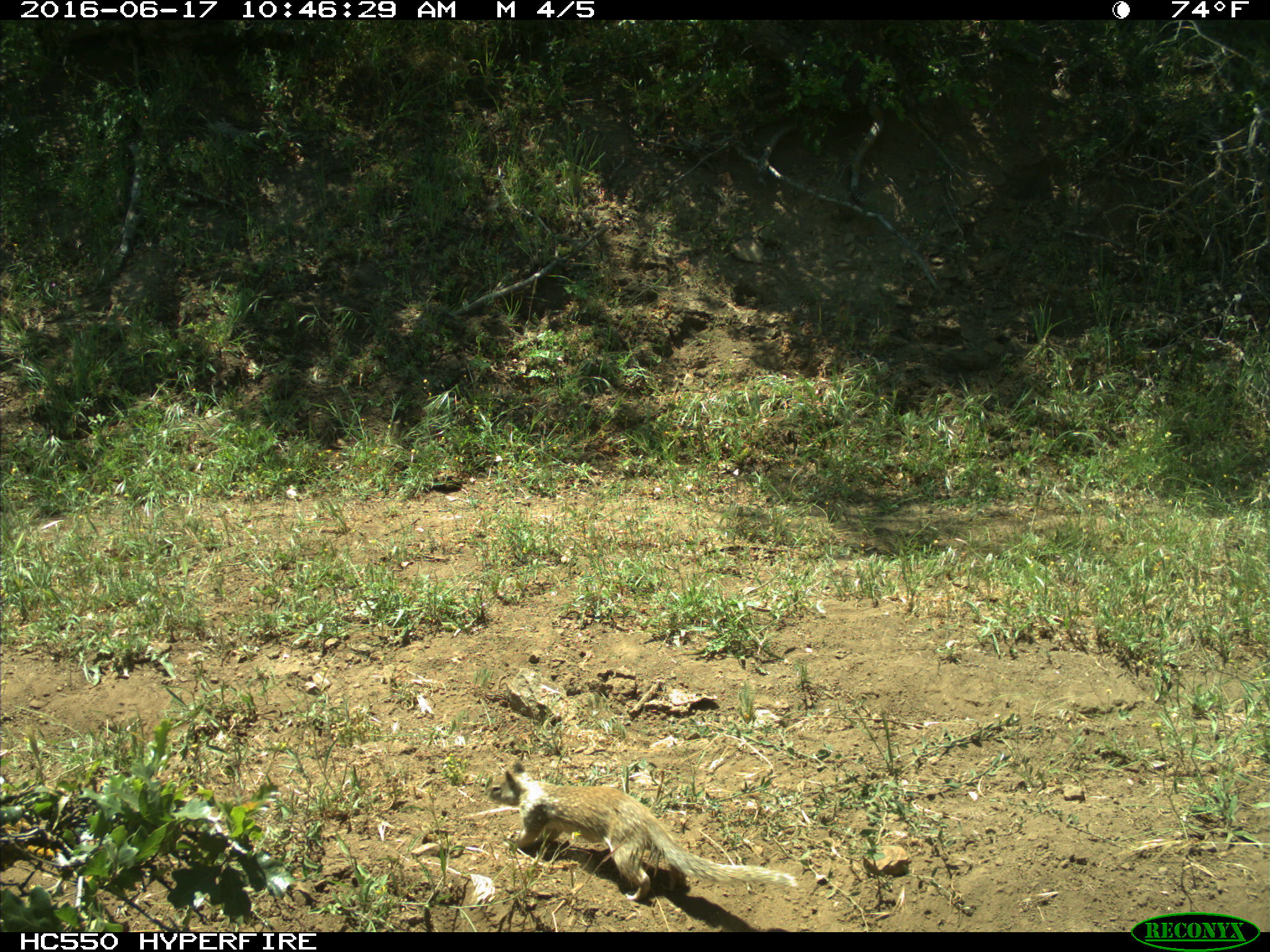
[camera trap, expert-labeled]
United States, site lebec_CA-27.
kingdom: Animalia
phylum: Chordata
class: Mammalia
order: Rodentia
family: Sciuridae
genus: Otospermophilus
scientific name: Otospermophilus beecheyi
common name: california ground squirrel